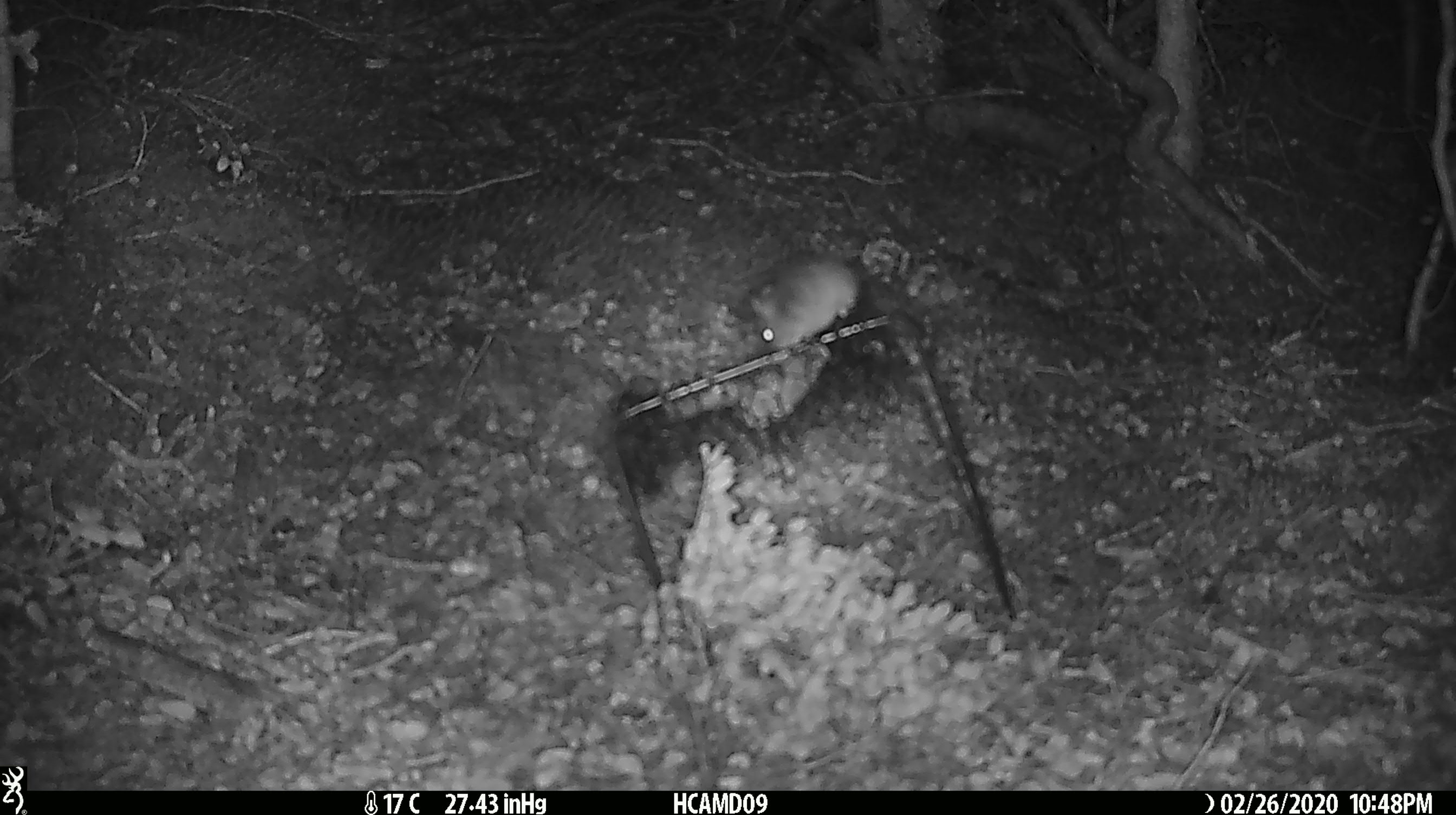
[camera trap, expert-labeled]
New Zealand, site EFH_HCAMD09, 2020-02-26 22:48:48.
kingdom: Animalia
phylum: Chordata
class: Mammalia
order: Rodentia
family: Muridae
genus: Mus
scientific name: Mus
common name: mouse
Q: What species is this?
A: Mouse (Mus).